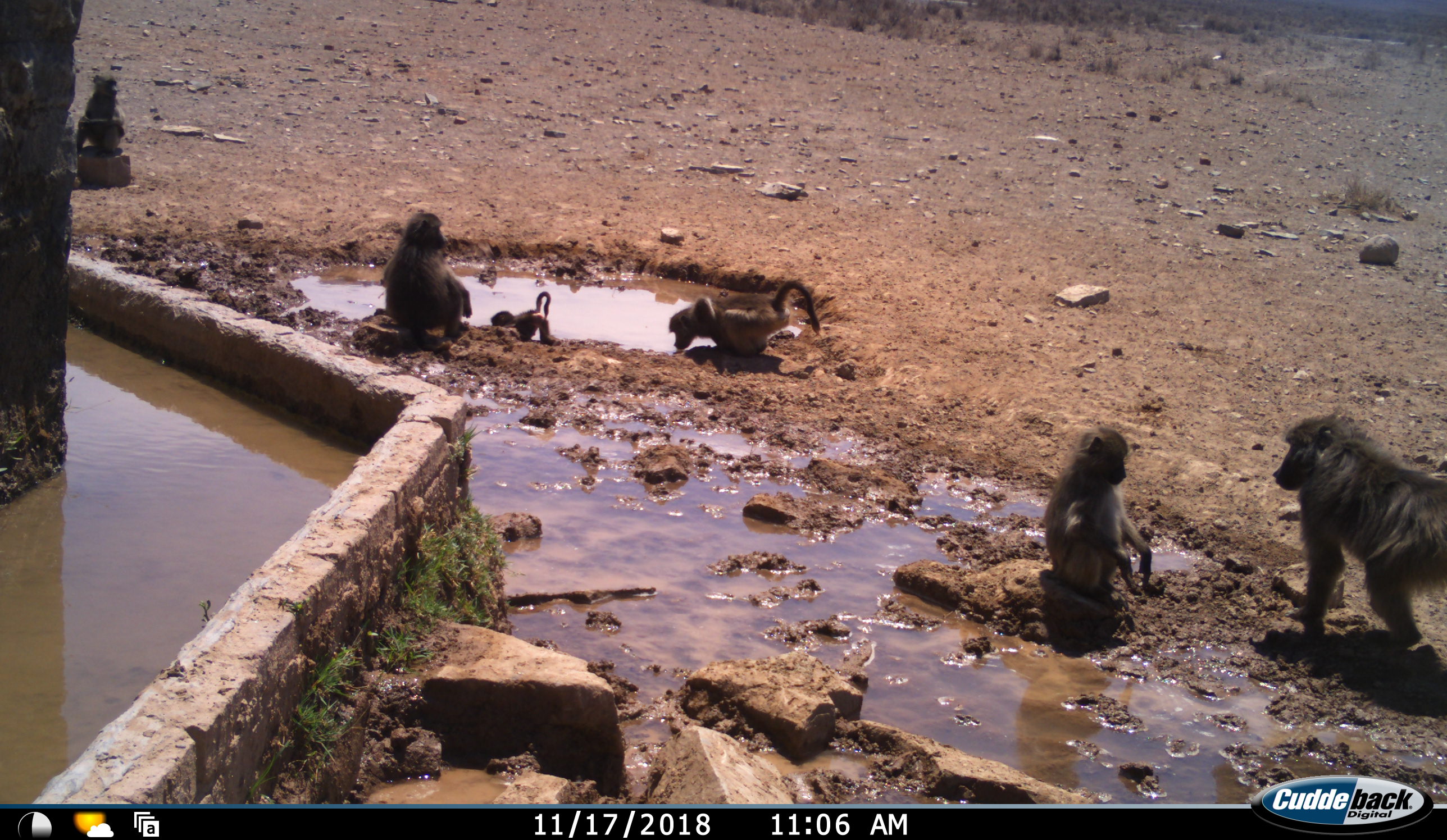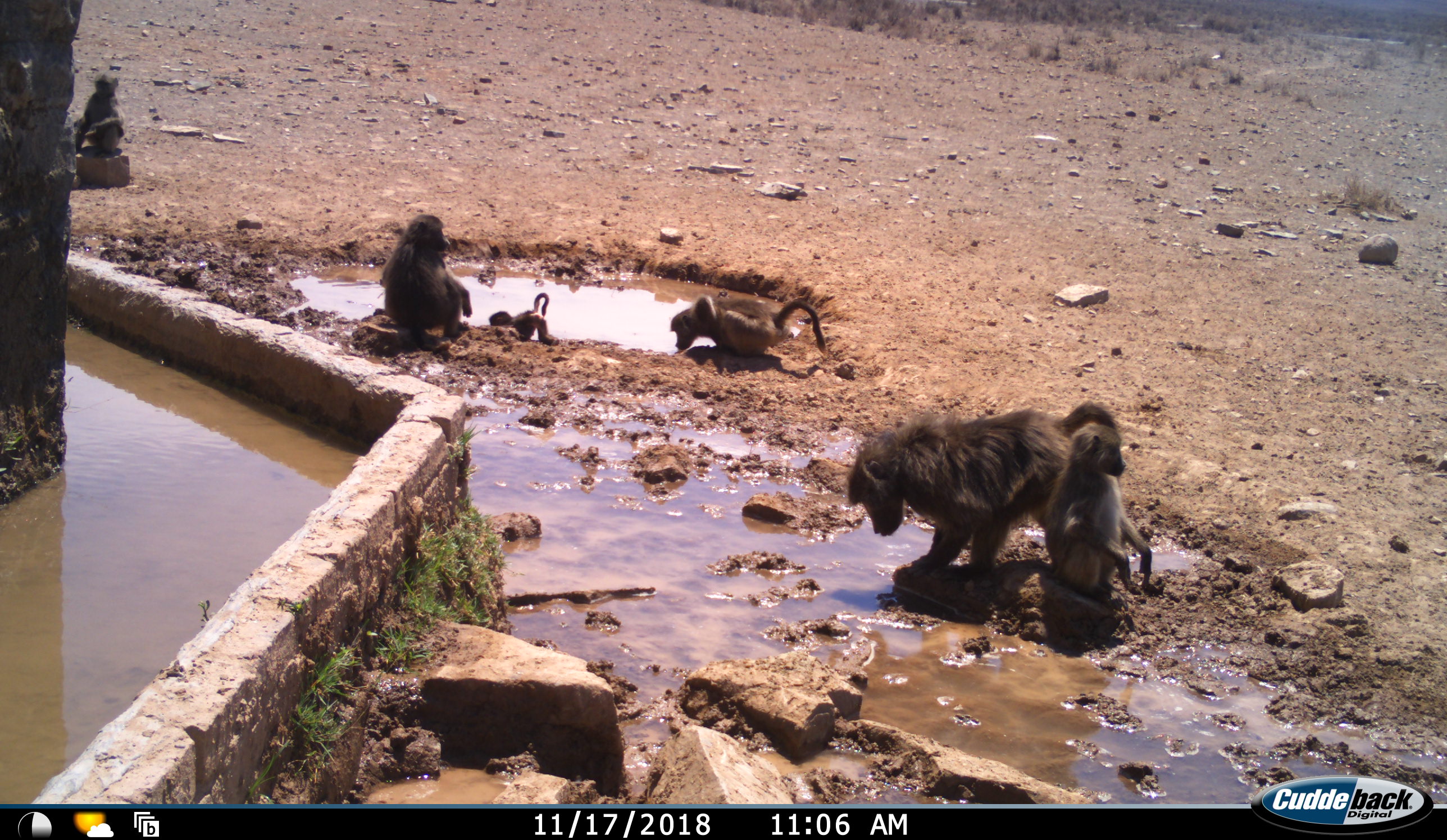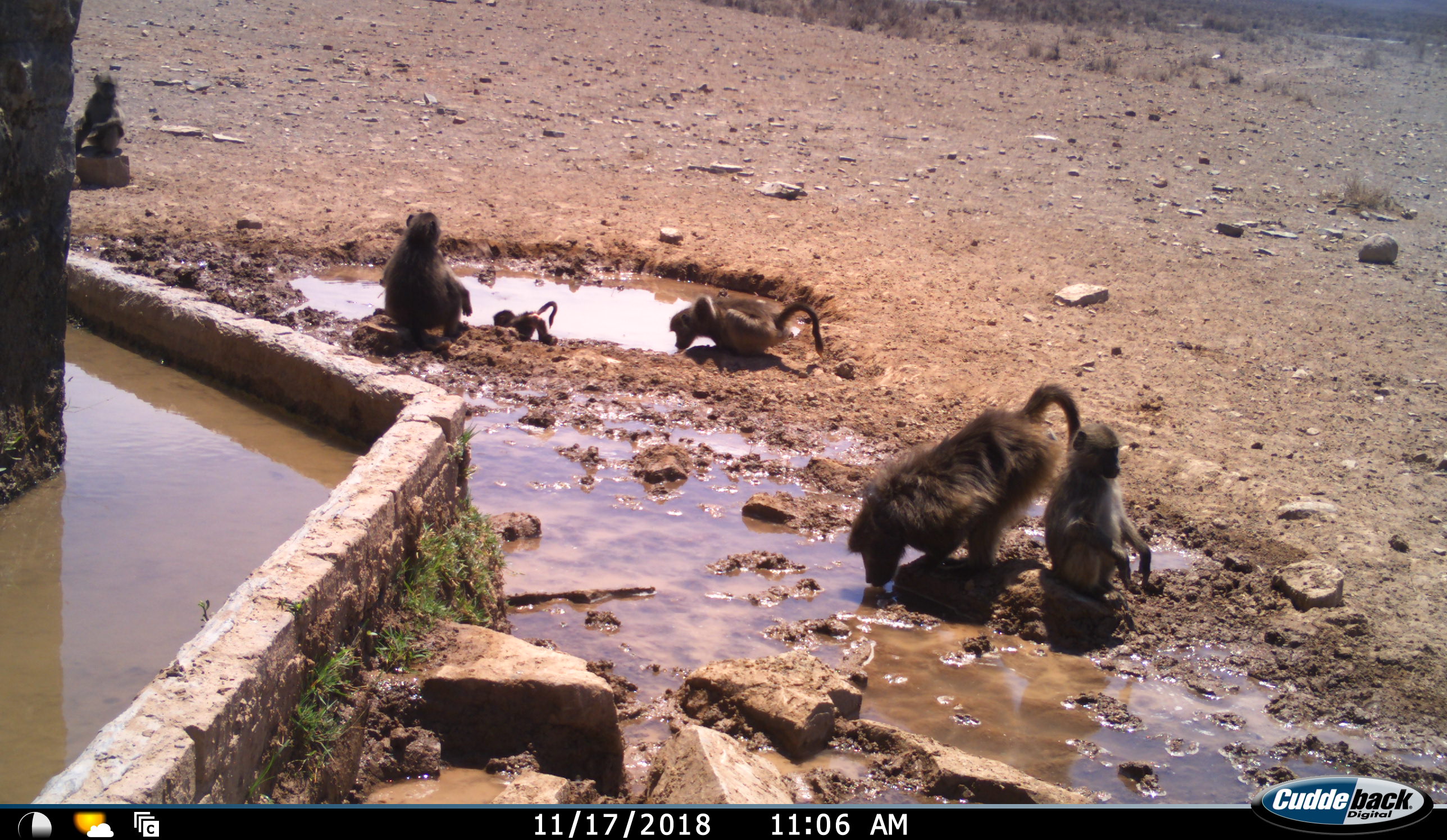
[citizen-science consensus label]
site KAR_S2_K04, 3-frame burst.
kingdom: Animalia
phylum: Chordata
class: Mammalia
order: Primates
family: Cercopithecidae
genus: Papio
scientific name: Papio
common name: baboon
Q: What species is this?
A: Baboon (Papio).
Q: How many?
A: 6.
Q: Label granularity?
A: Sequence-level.